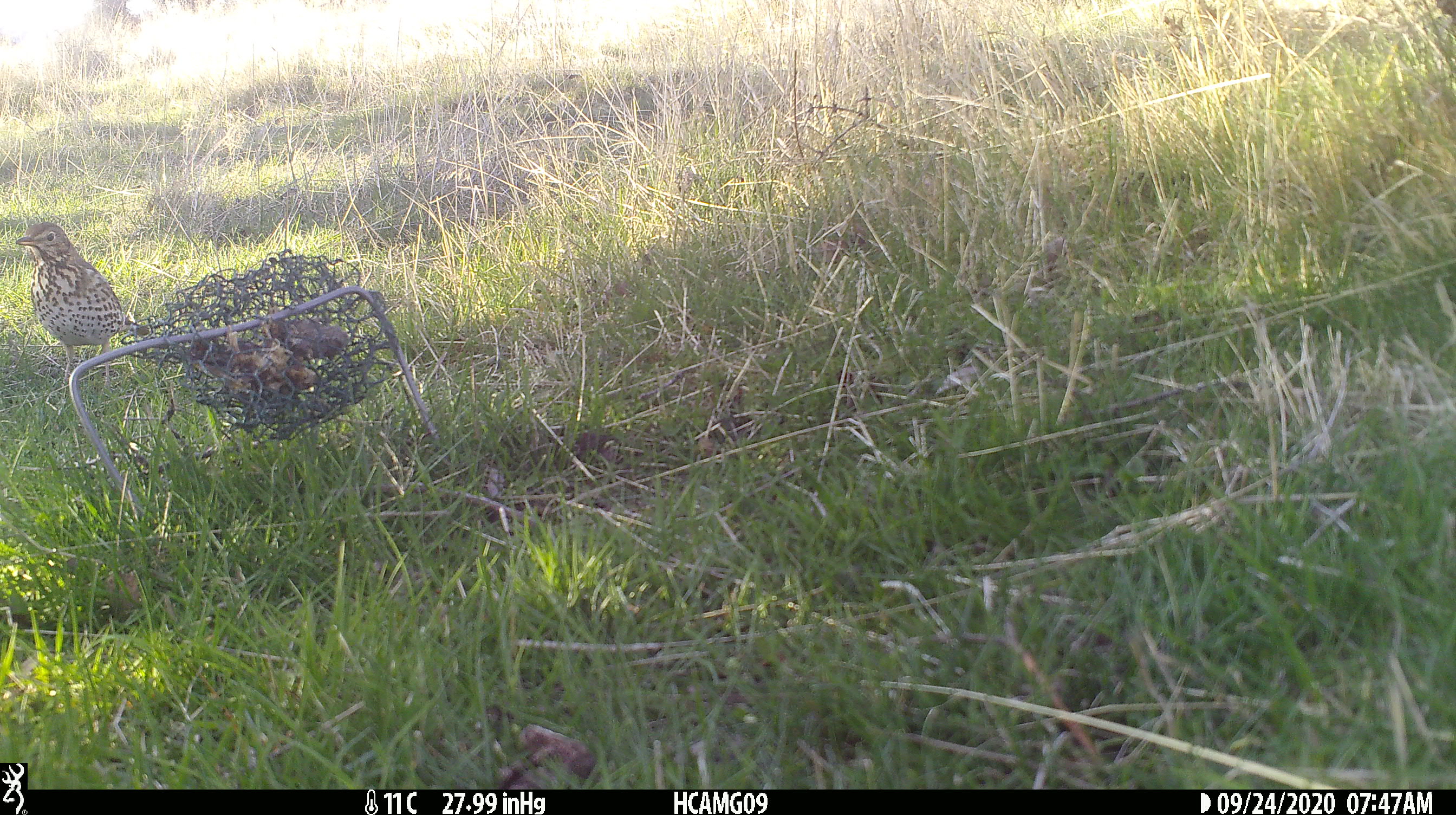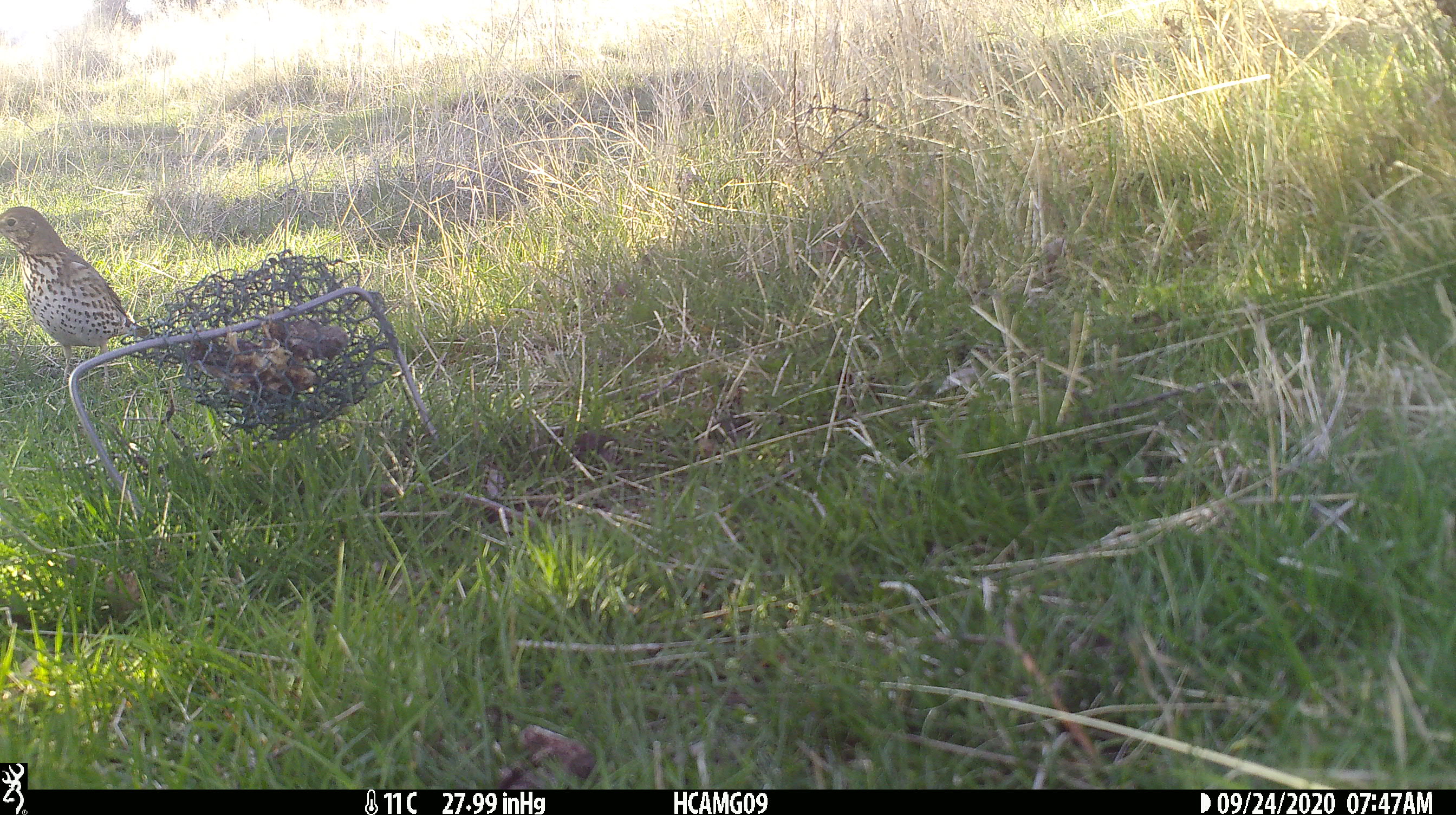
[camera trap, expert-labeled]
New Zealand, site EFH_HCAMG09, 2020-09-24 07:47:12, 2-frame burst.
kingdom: Animalia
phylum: Chordata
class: Aves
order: Passeriformes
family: Turdidae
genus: Turdus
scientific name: Turdus philomelos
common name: song thrush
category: thrush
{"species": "thrush (song thrush) (Turdus philomelos)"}